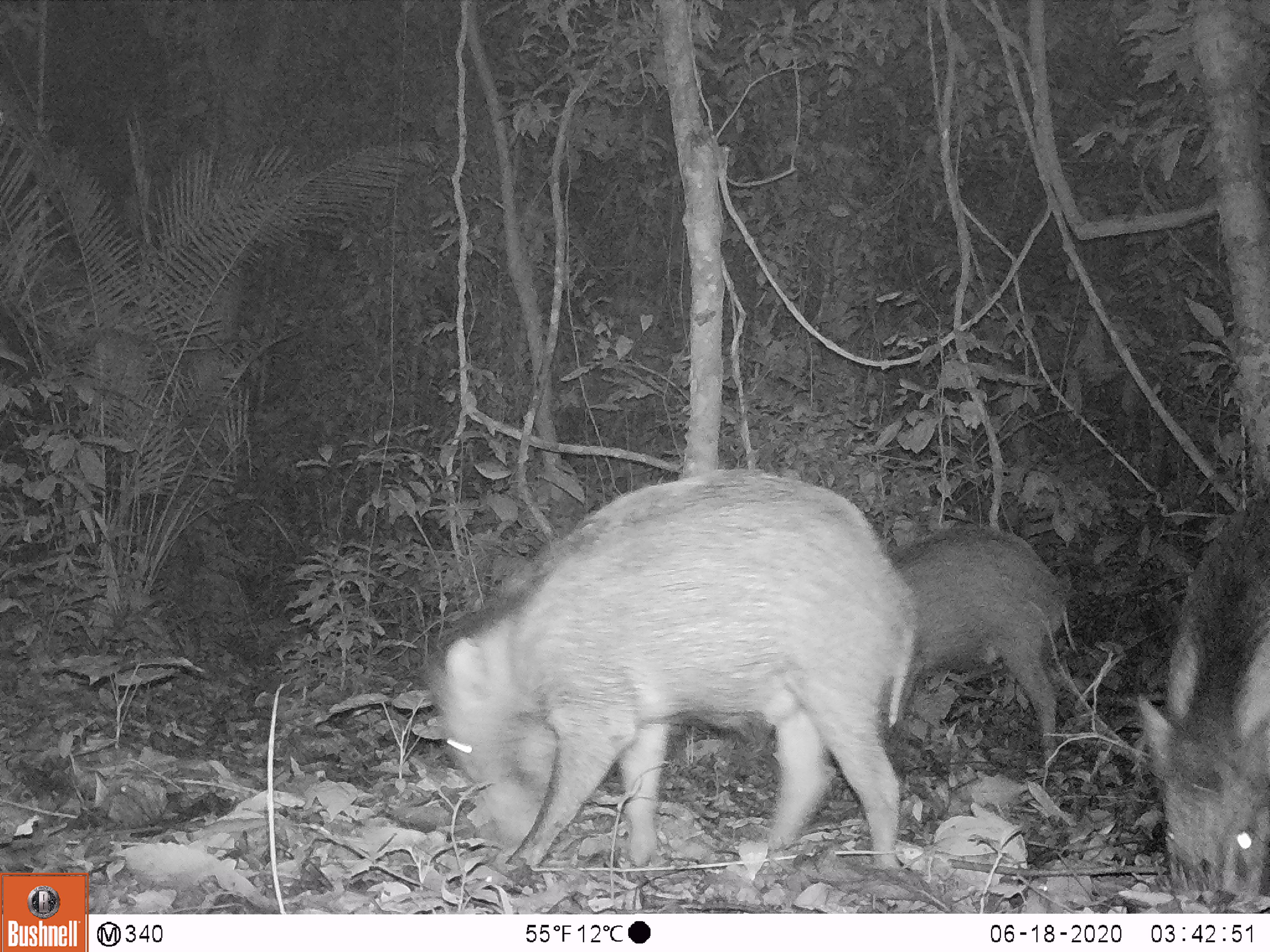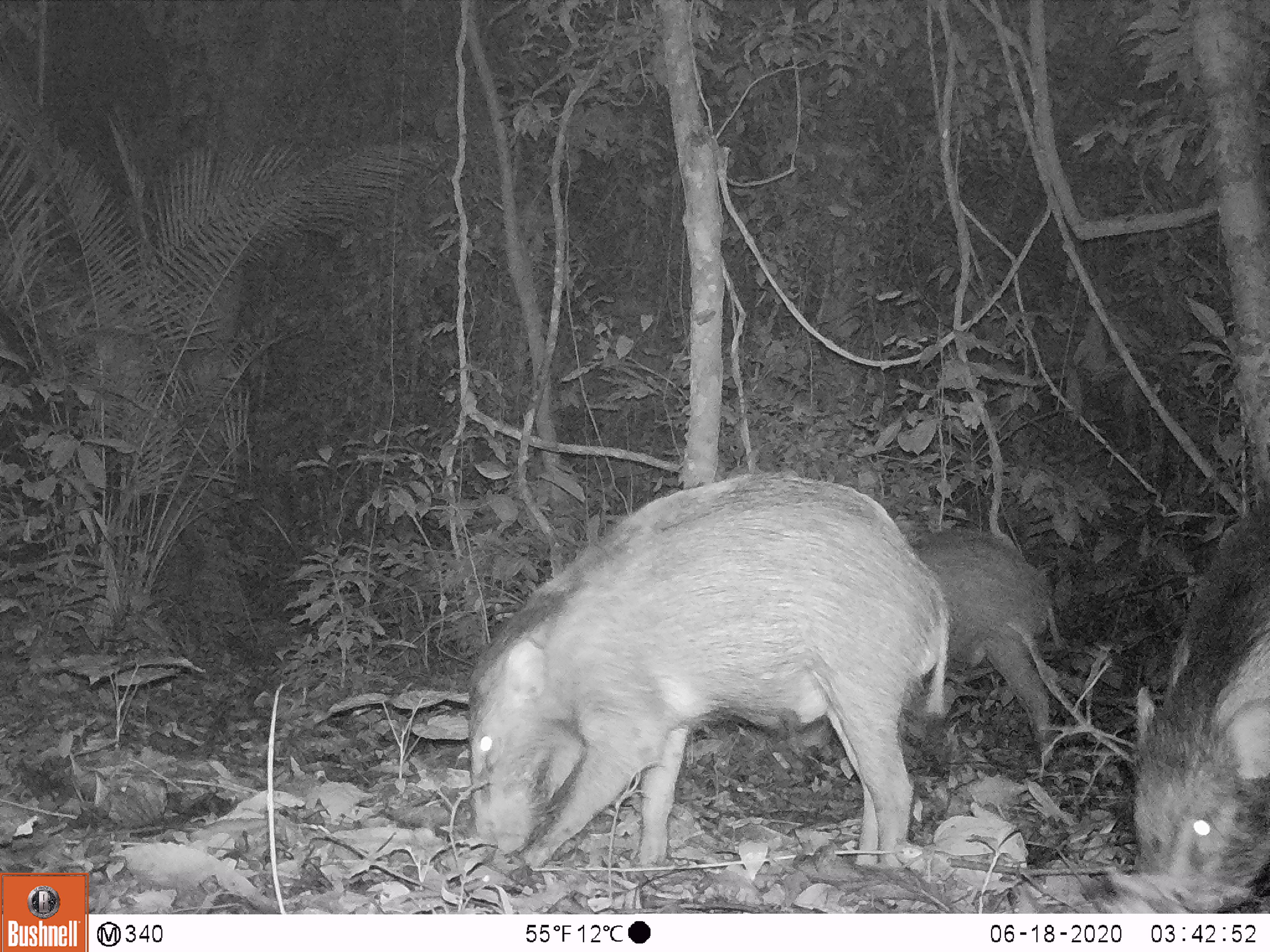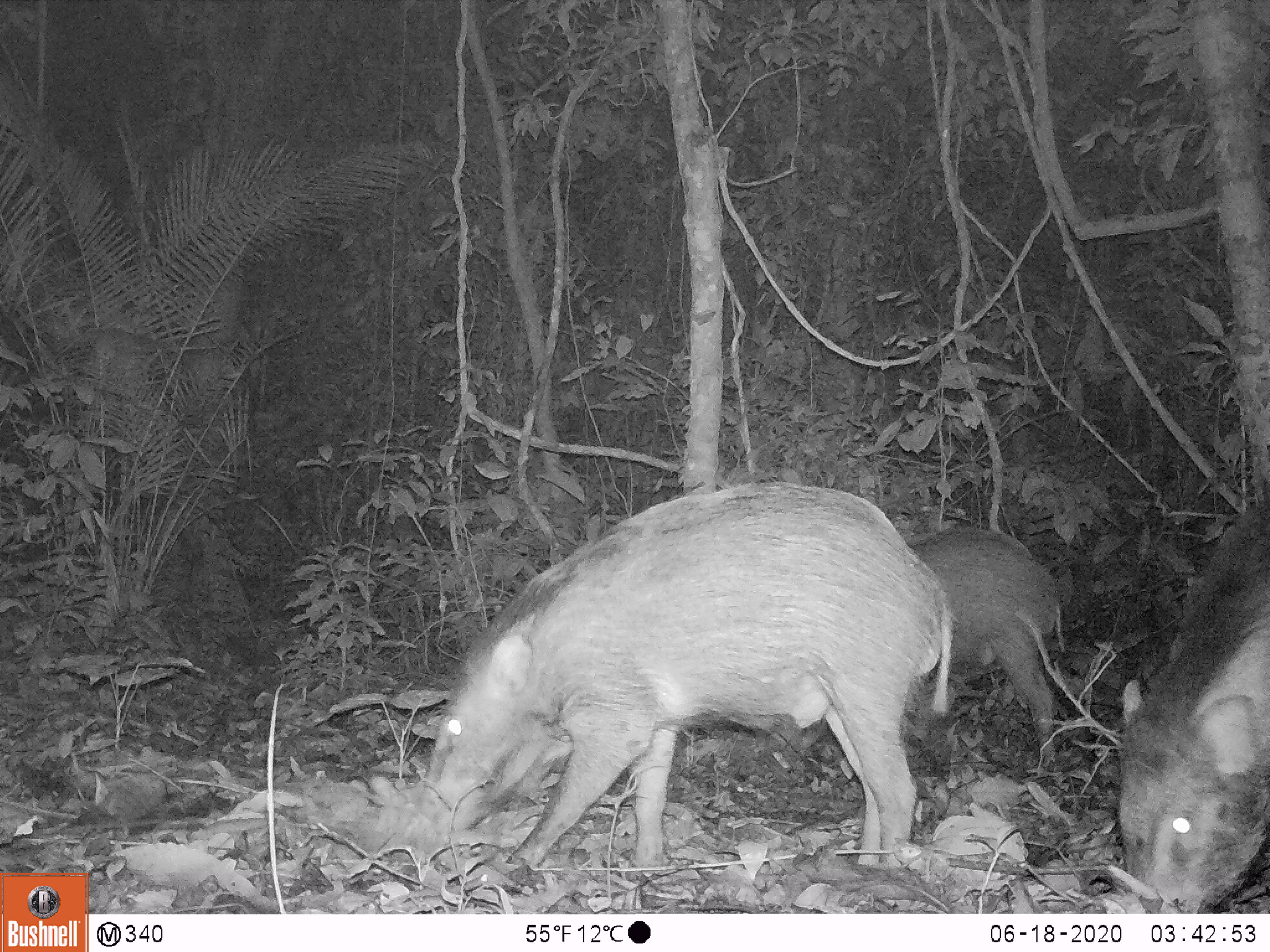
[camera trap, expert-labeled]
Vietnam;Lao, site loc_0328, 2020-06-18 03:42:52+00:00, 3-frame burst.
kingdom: Animalia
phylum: Chordata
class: Mammalia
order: Artiodactyla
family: Suidae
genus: Sus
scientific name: Sus scrofa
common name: eurasian wild pig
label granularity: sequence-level